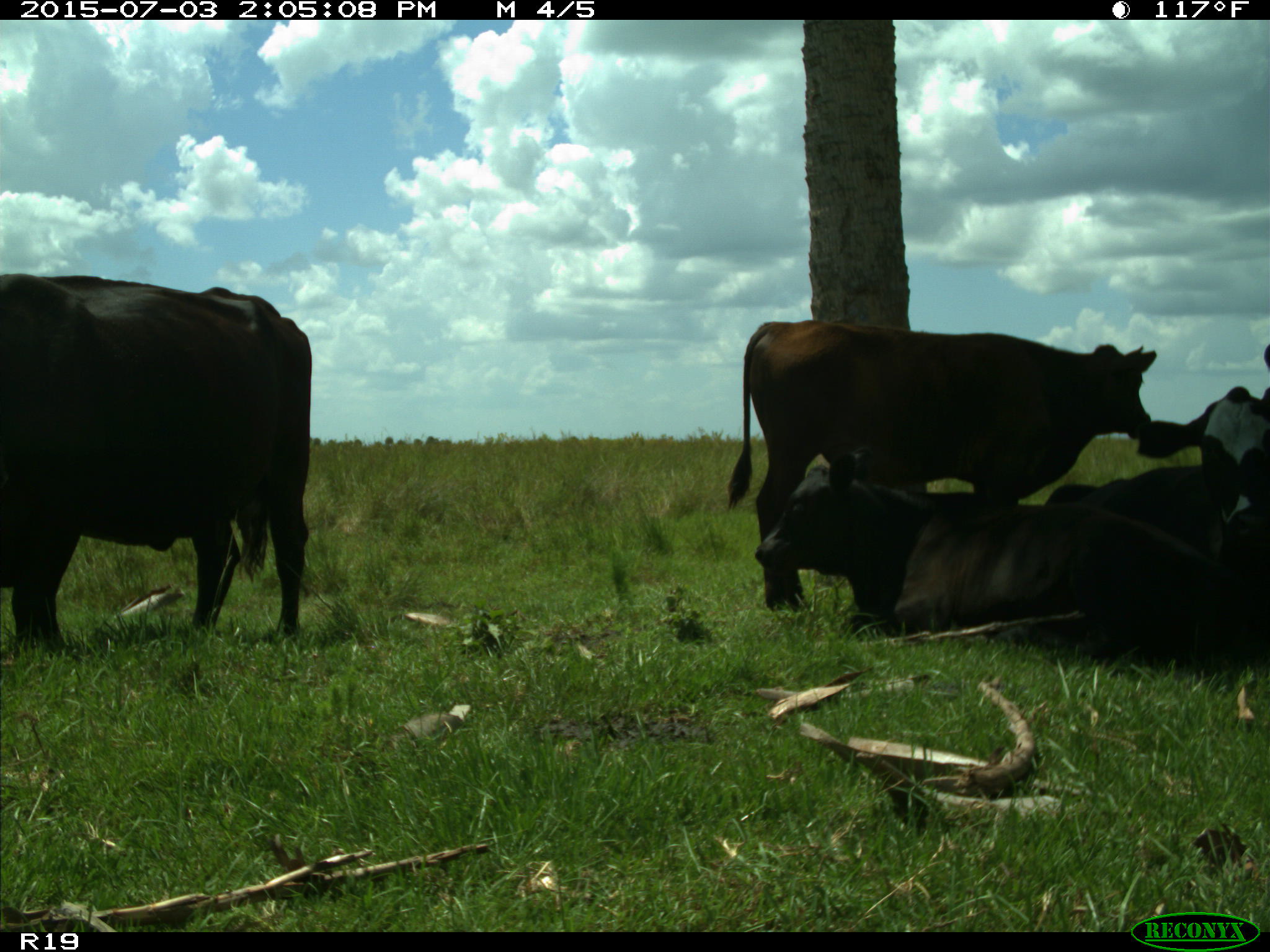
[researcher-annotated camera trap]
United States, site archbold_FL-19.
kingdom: Animalia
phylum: Chordata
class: Mammalia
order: Artiodactyla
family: Bovidae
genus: Bos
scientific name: Bos taurus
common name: domestic cow